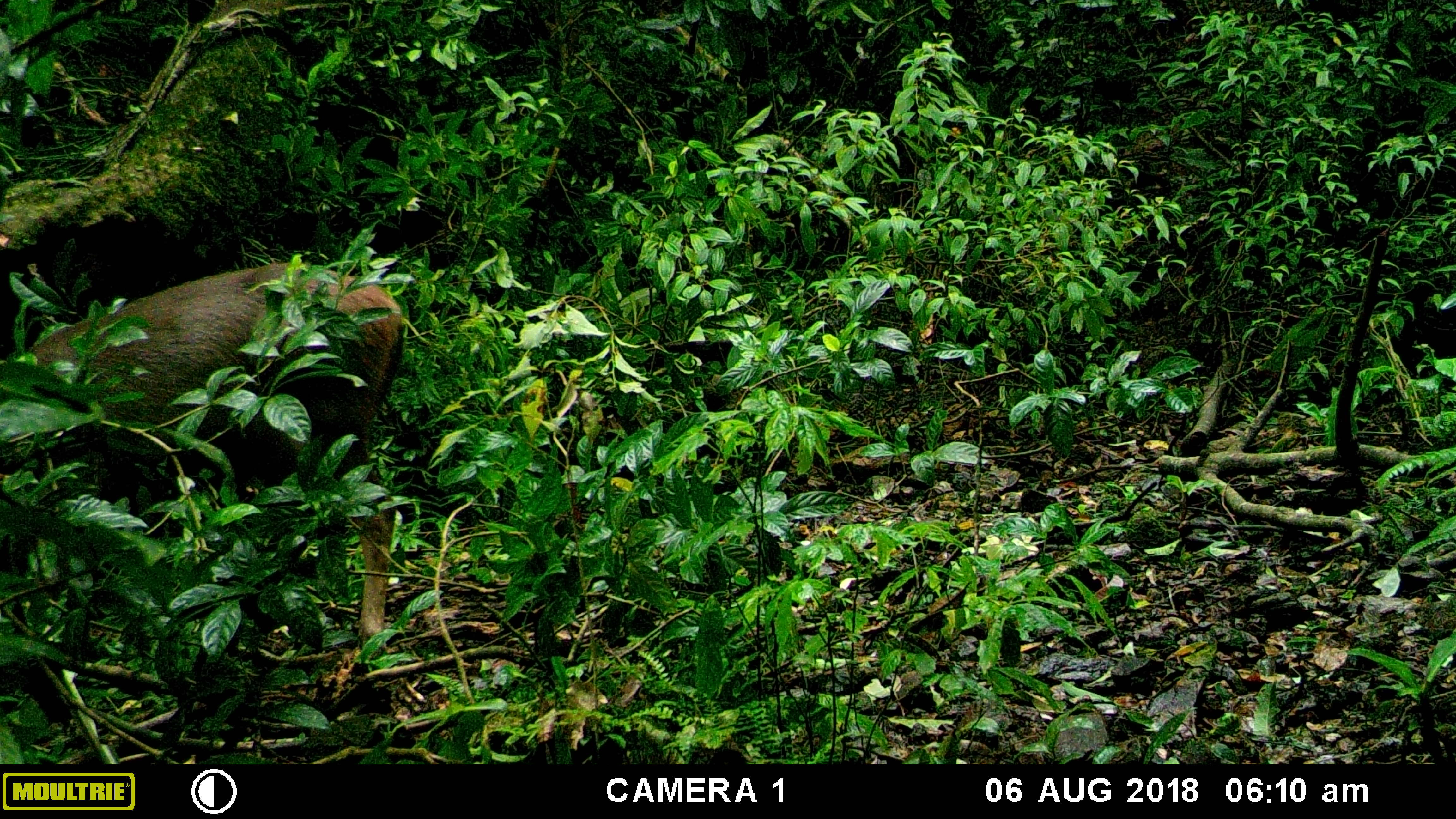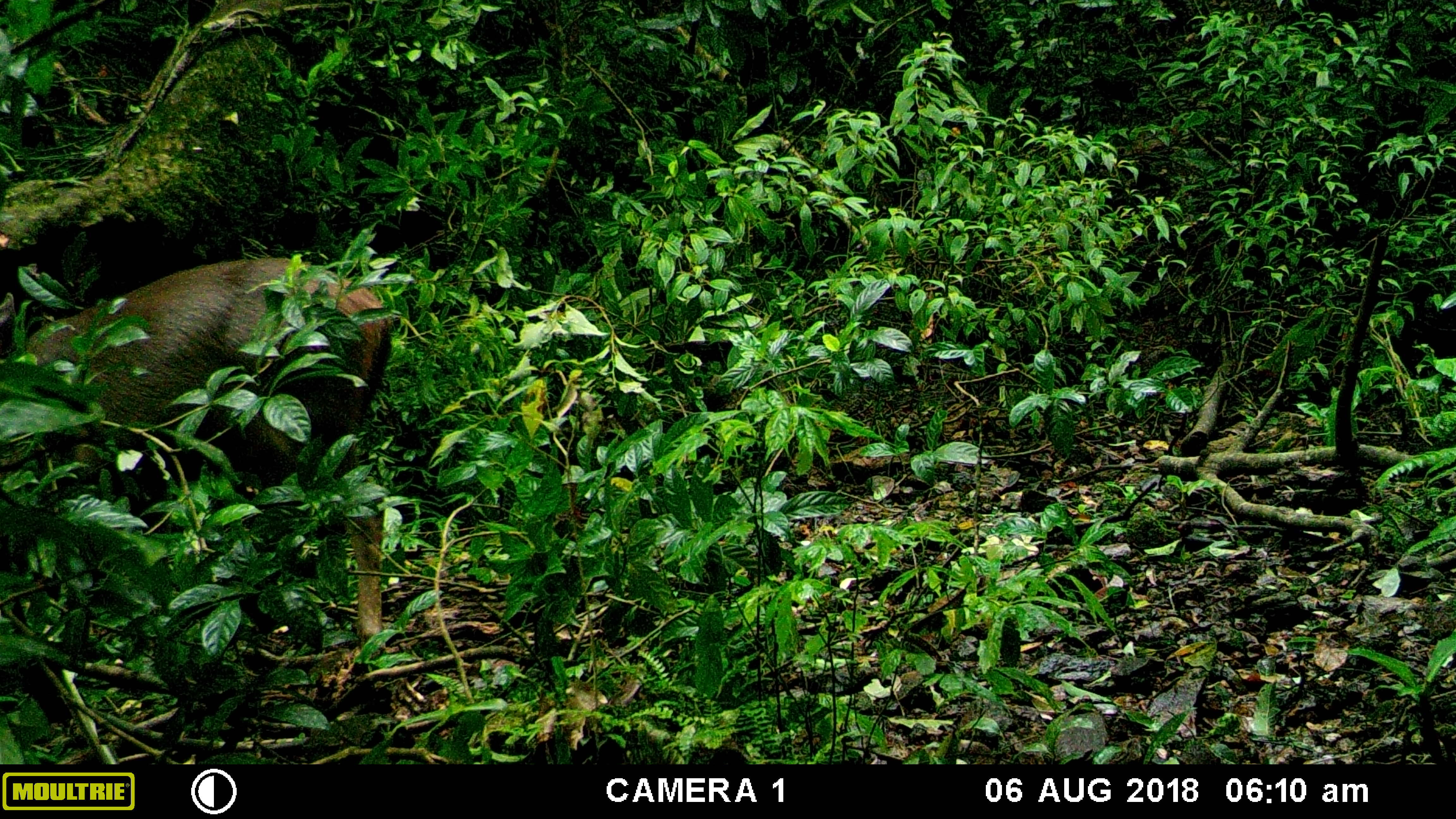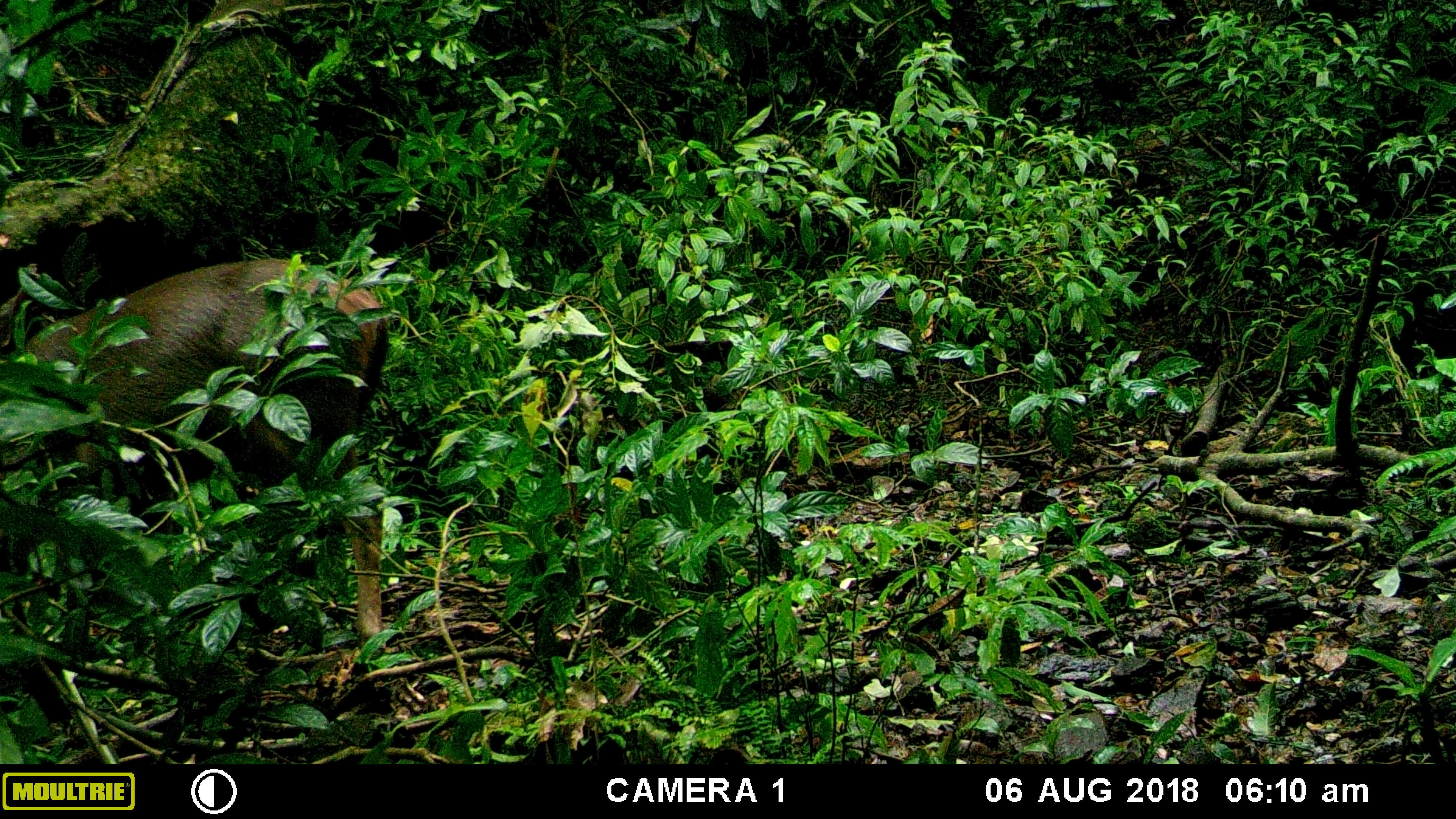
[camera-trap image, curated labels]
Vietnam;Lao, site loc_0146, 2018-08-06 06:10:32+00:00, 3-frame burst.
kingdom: Animalia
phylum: Chordata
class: Mammalia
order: Artiodactyla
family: Cervidae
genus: Rusa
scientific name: Rusa unicolor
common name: sambar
Sambar (Rusa unicolor). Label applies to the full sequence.